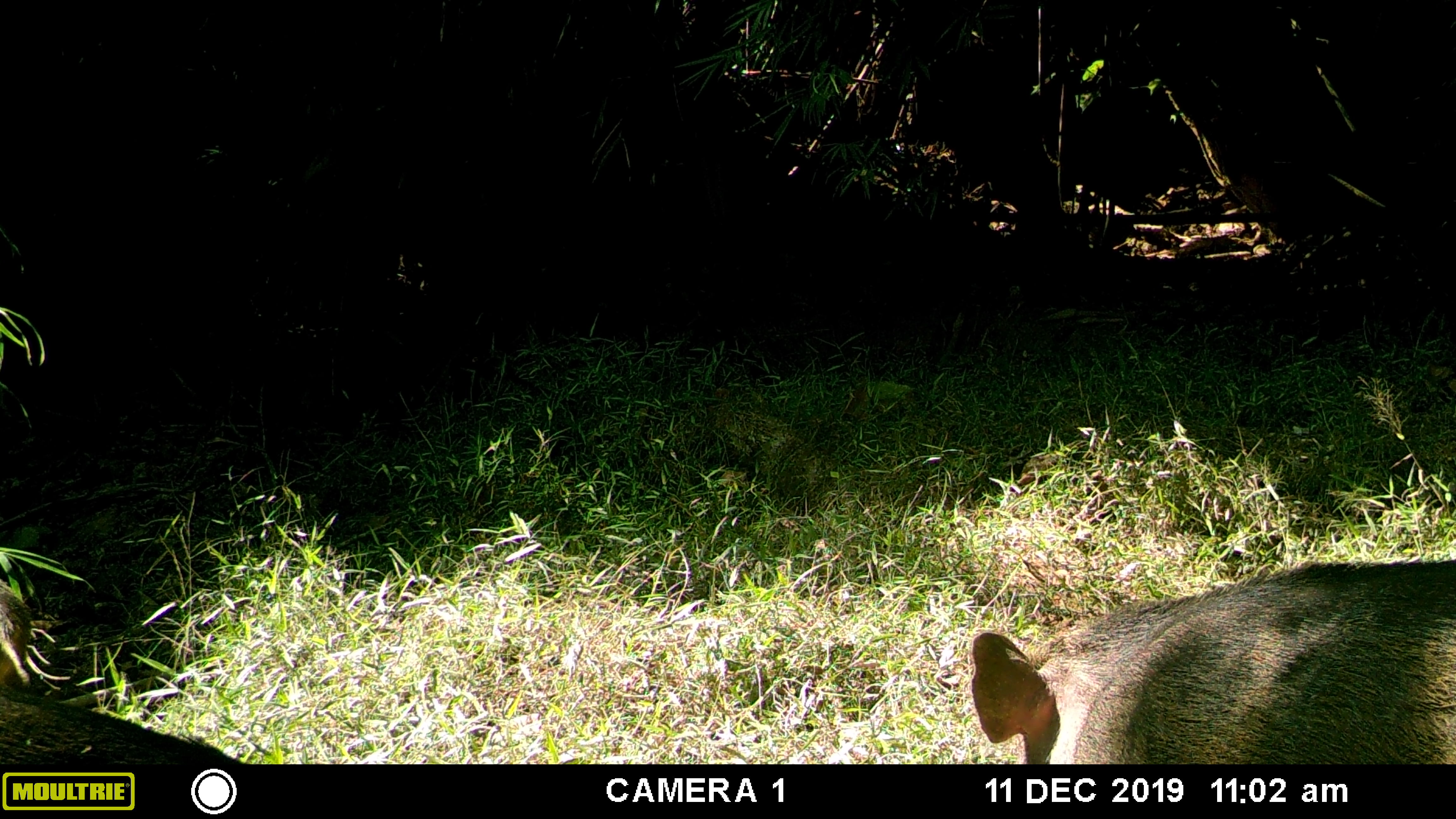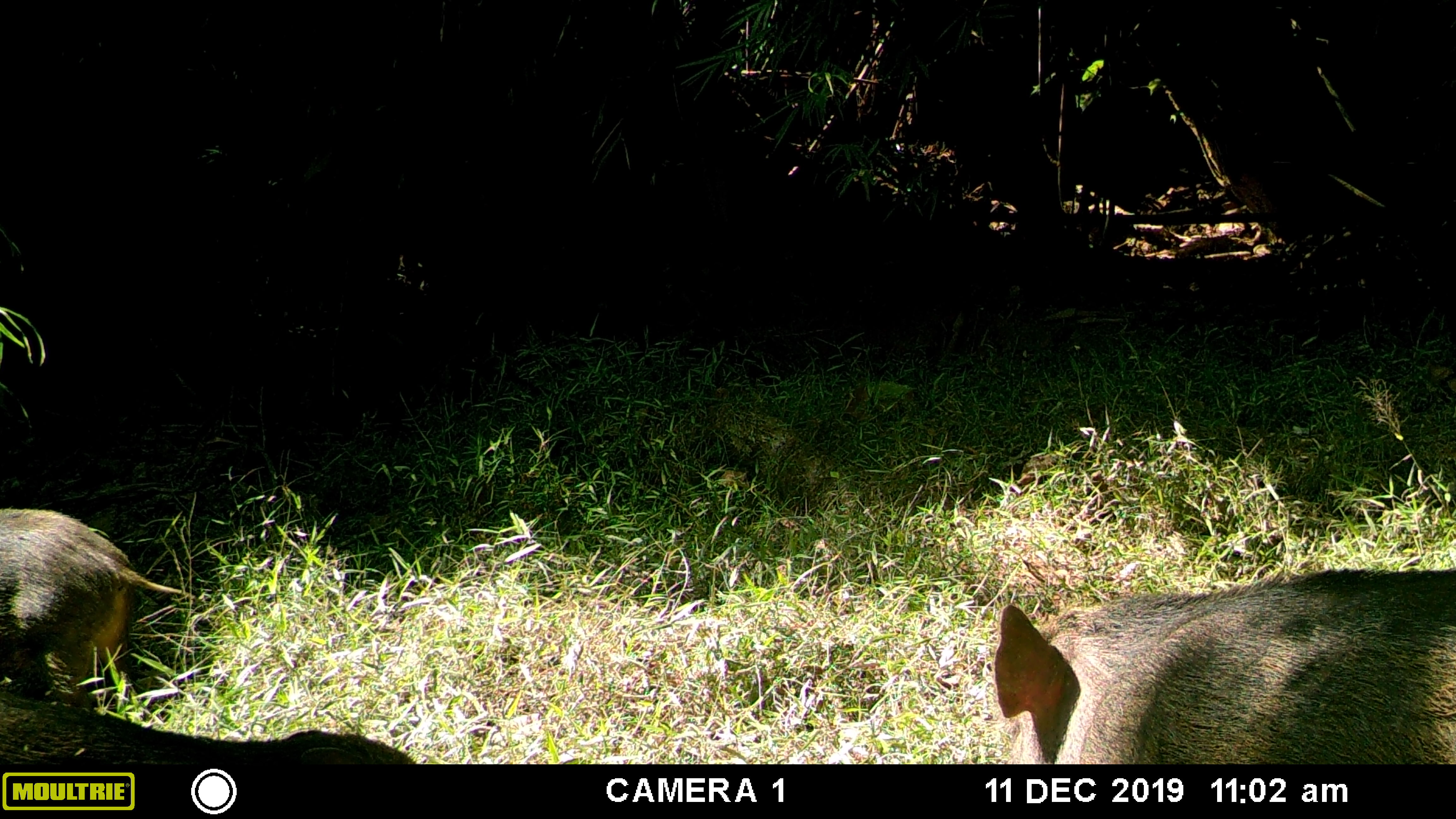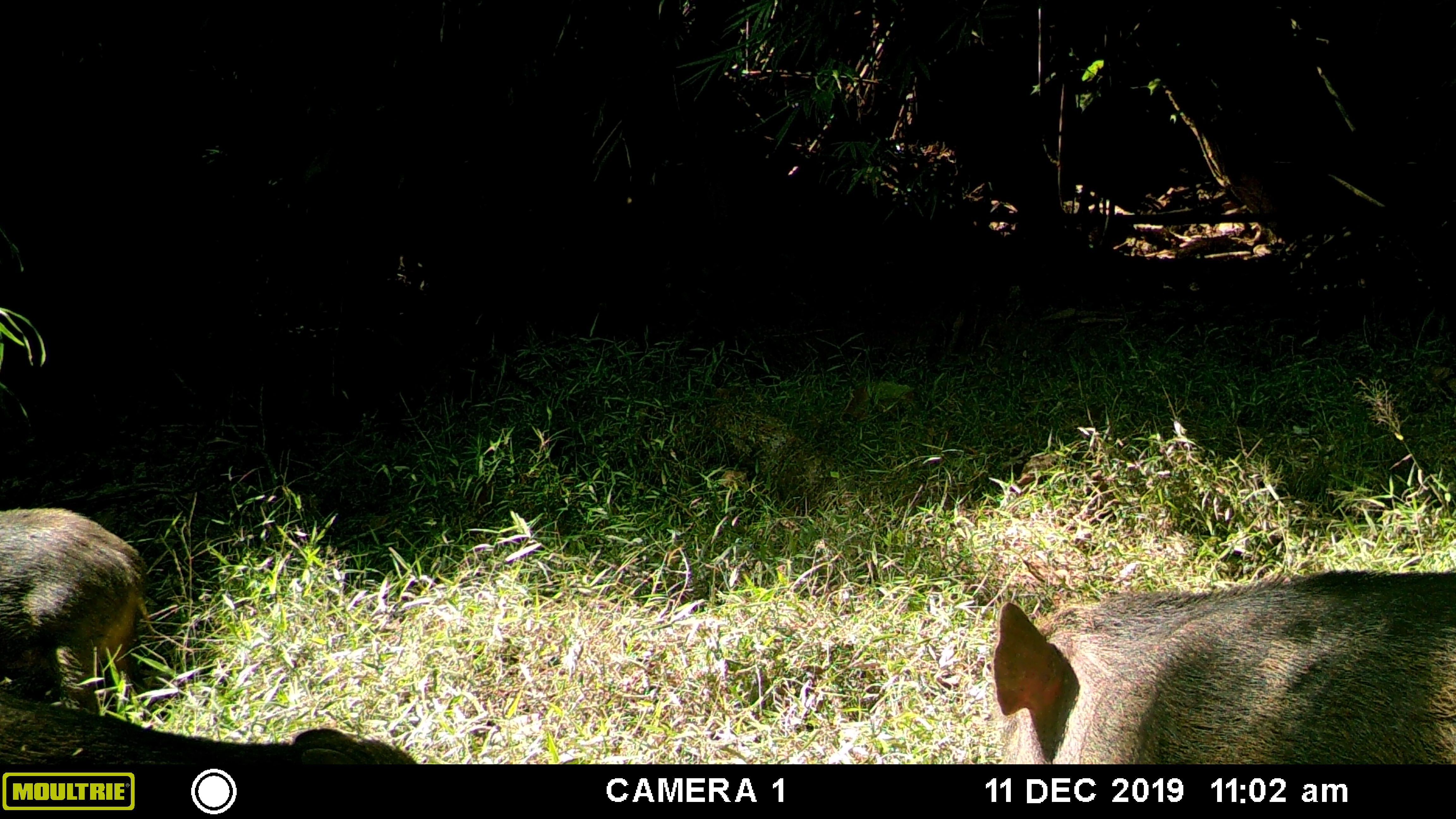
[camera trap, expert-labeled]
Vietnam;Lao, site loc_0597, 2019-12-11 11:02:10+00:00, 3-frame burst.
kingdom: Animalia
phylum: Chordata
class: Mammalia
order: Artiodactyla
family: Suidae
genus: Sus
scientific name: Sus scrofa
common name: eurasian wild pig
Eurasian wild pig (Sus scrofa). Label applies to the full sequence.